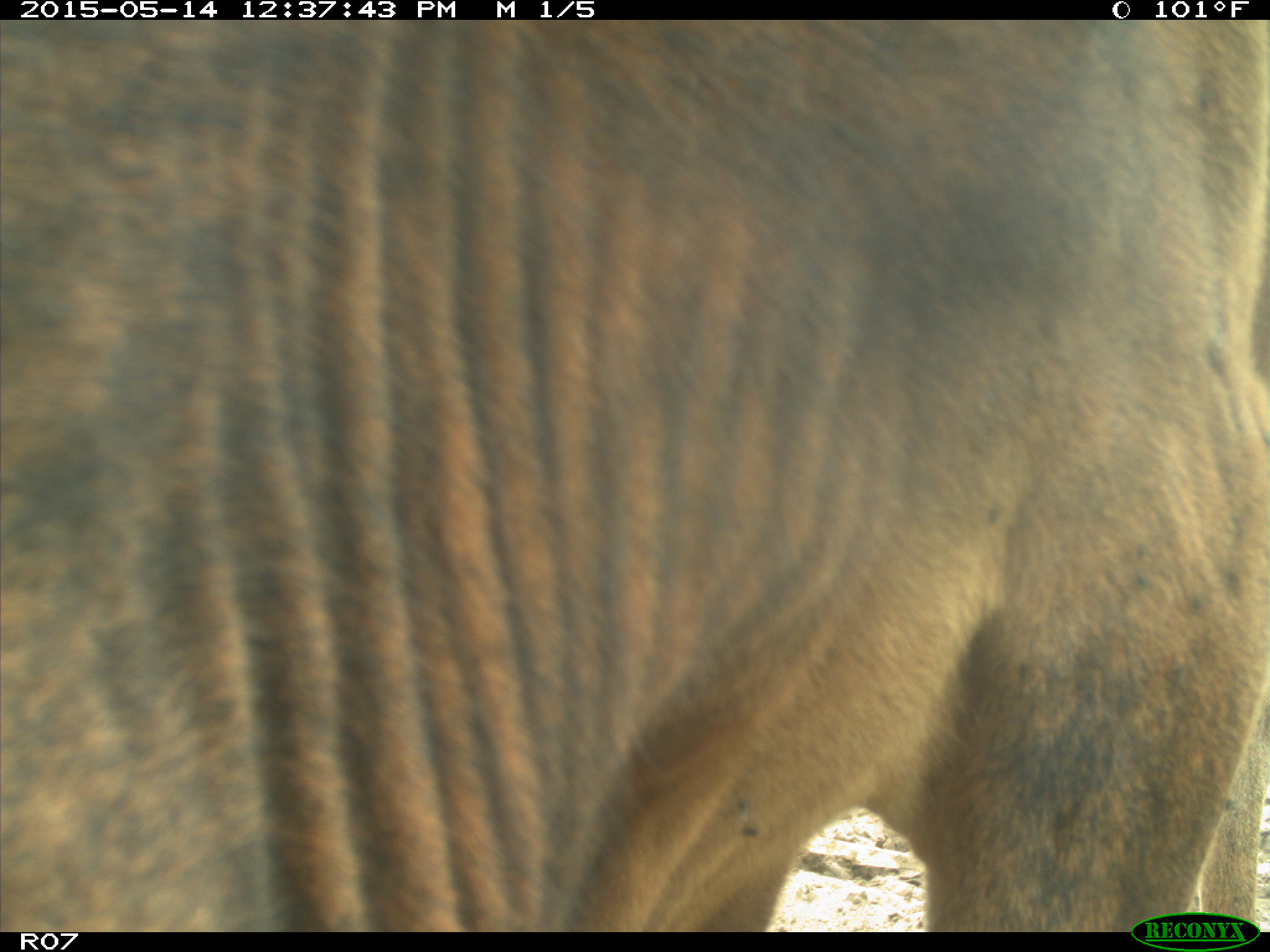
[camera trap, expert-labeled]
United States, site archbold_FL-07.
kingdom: Animalia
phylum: Chordata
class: Mammalia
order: Artiodactyla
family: Bovidae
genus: Bos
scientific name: Bos taurus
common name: domestic cow